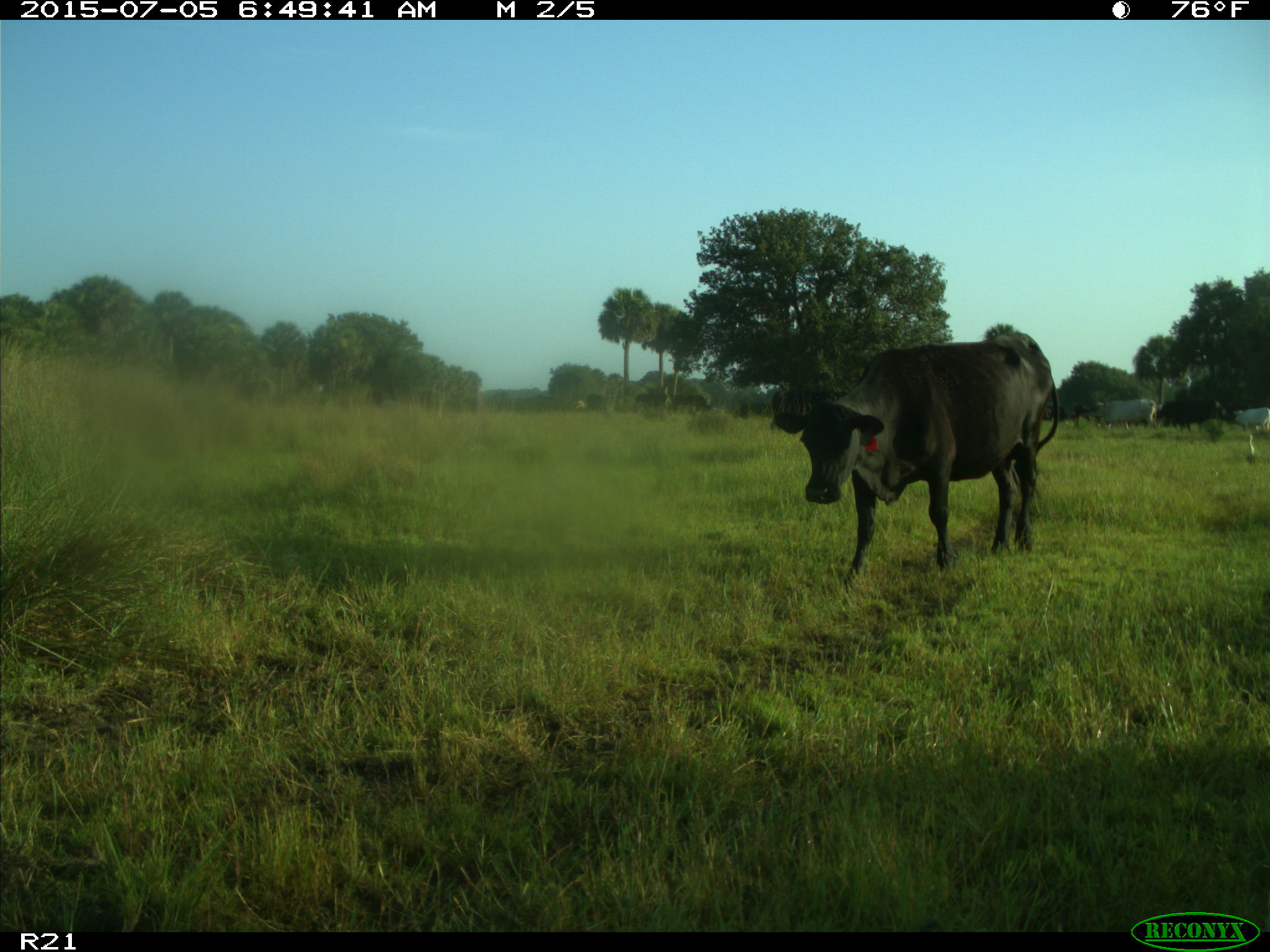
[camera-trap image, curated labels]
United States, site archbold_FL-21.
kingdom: Animalia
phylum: Chordata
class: Mammalia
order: Artiodactyla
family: Bovidae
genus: Bos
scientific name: Bos taurus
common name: domestic cow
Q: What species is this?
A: Bos taurus (domestic cow).